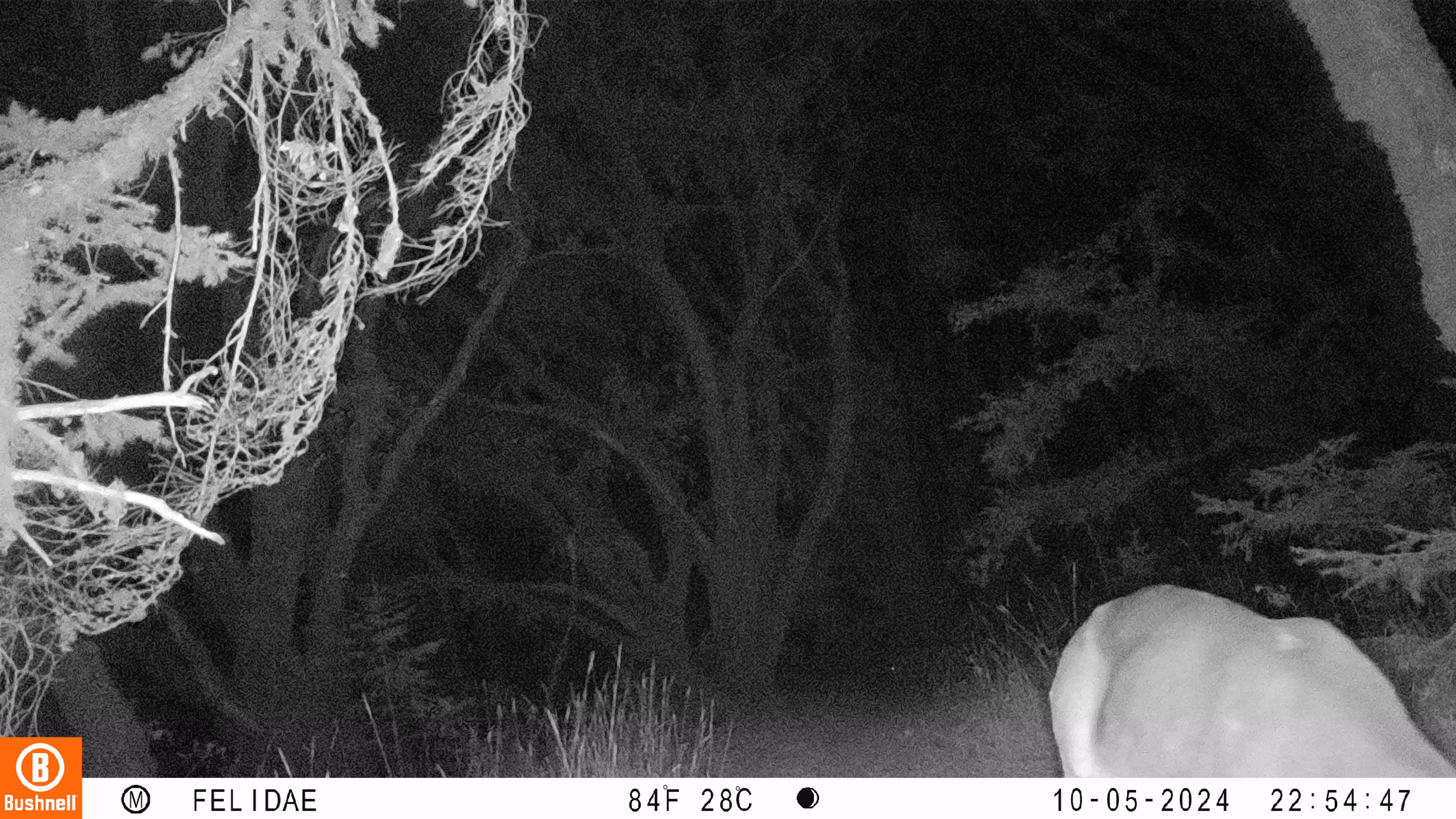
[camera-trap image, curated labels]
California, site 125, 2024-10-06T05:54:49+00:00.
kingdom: Animalia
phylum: Chordata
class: Mammalia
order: Artiodactyla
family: Cervidae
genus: Odocoileus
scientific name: Odocoileus hemionus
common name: mule deer